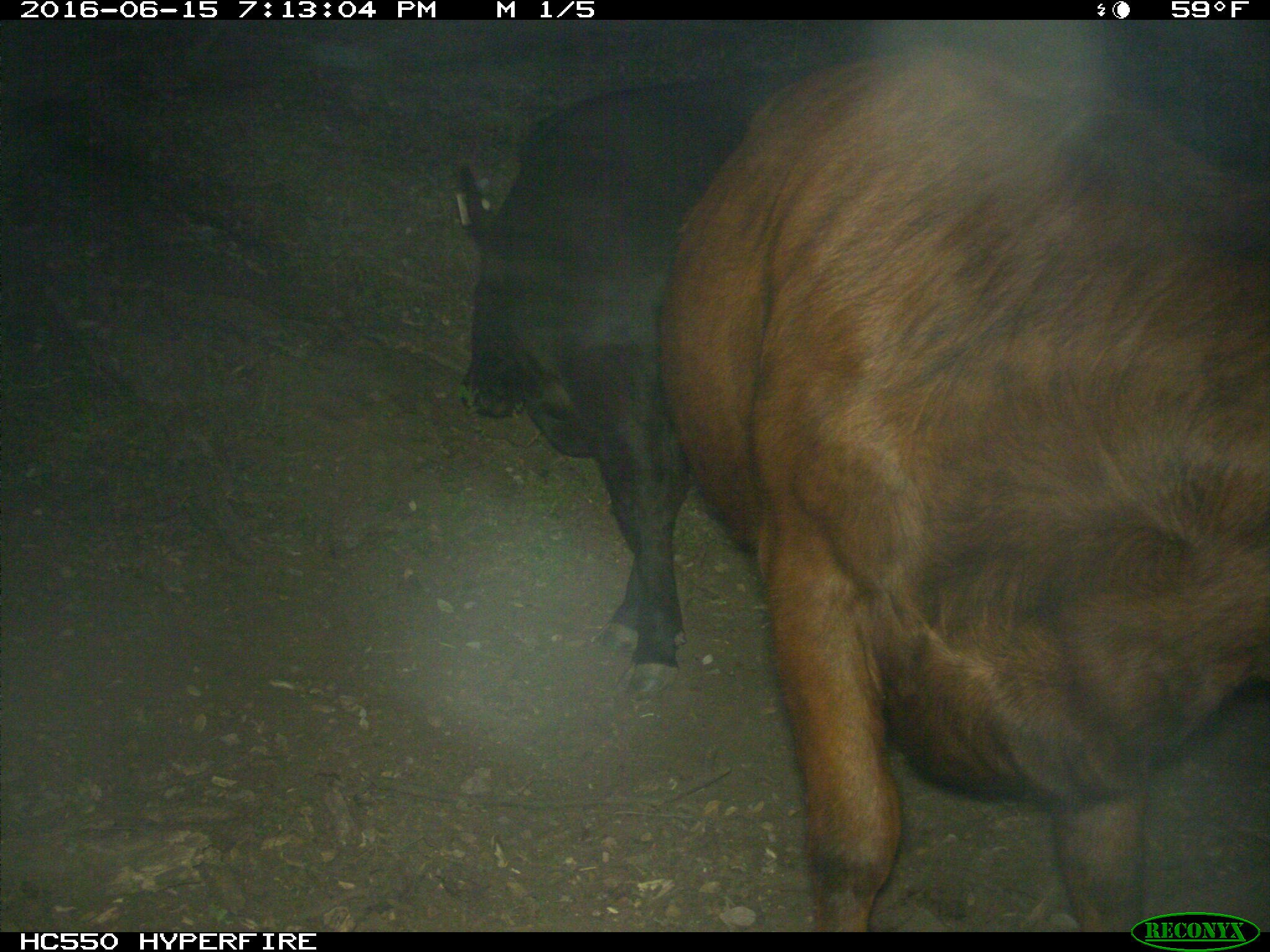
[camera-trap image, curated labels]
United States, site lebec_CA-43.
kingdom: Animalia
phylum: Chordata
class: Mammalia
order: Artiodactyla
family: Bovidae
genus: Bos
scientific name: Bos taurus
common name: domestic cow